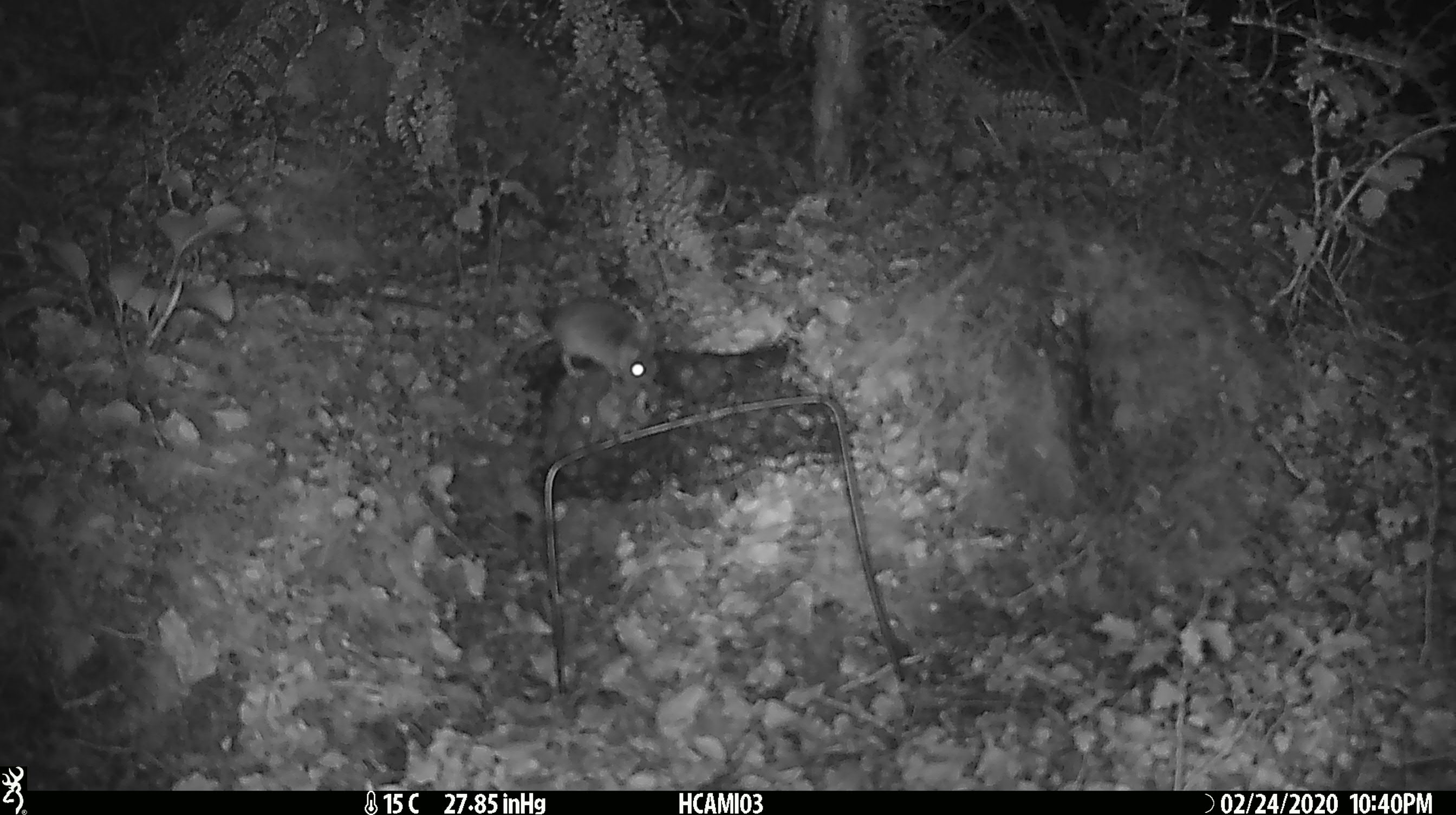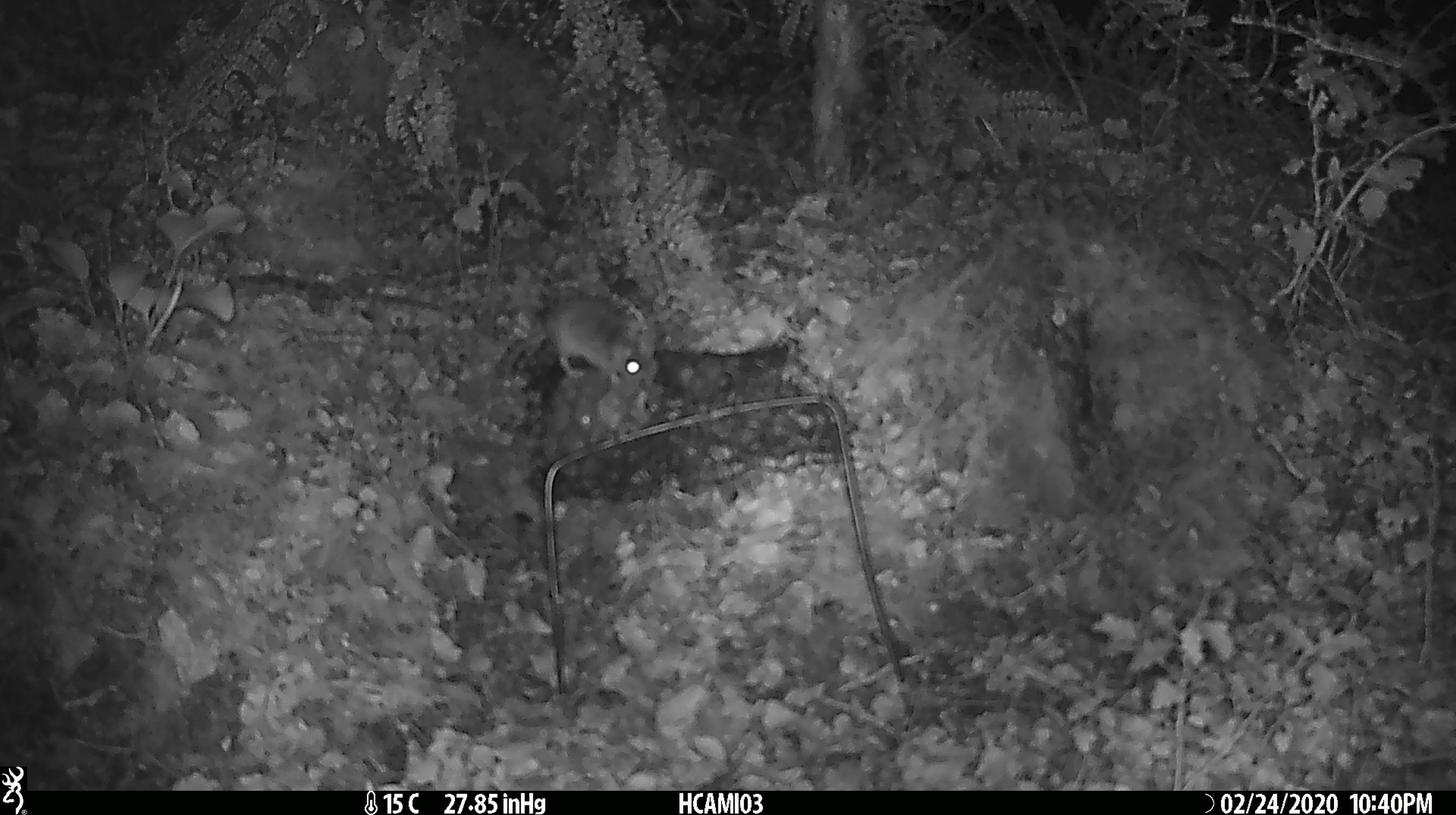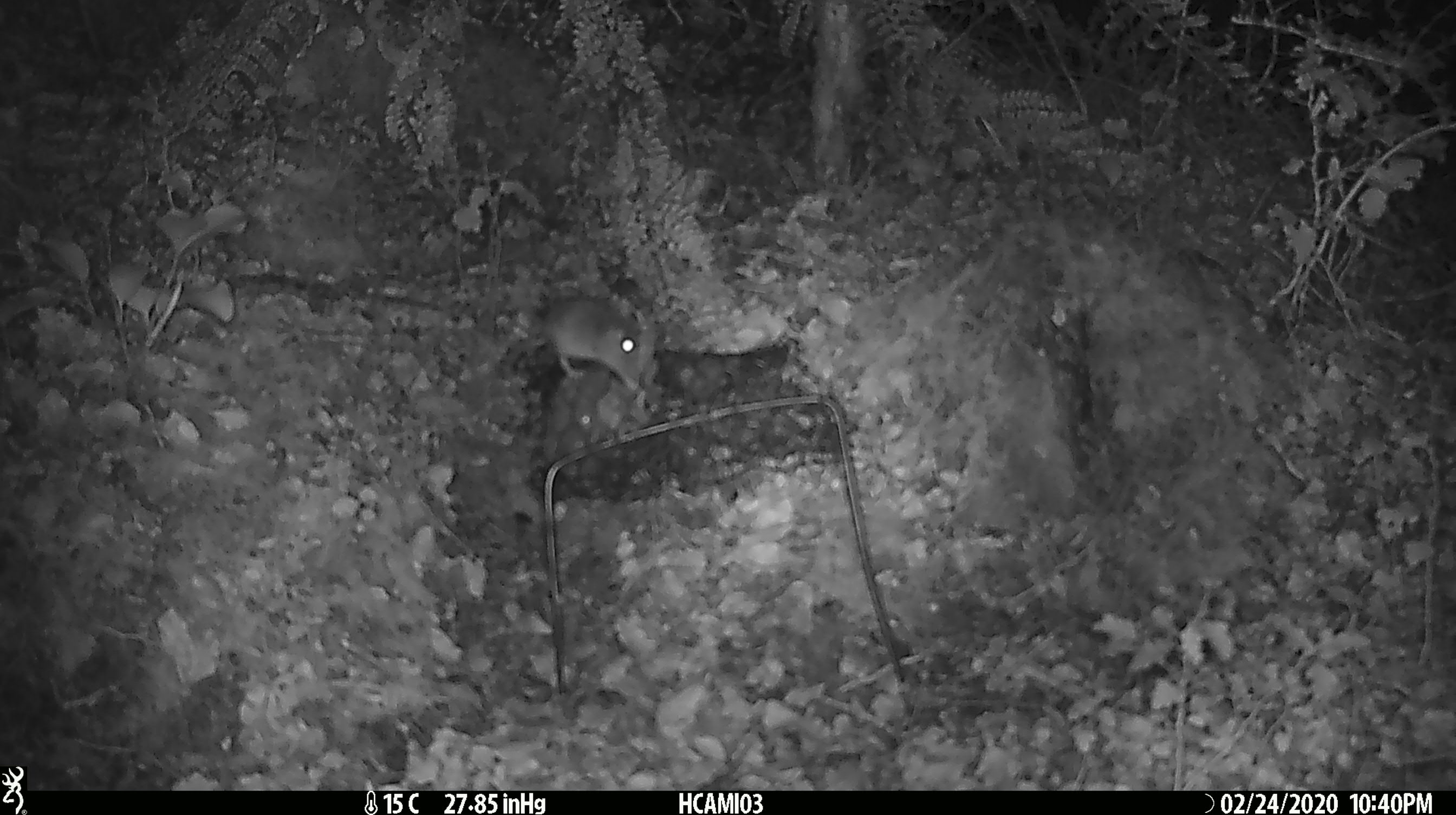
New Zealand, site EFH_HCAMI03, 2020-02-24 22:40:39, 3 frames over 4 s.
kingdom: Animalia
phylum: Chordata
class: Mammalia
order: Rodentia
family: Muridae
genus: Mus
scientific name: Mus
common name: mouse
Mouse (Mus).